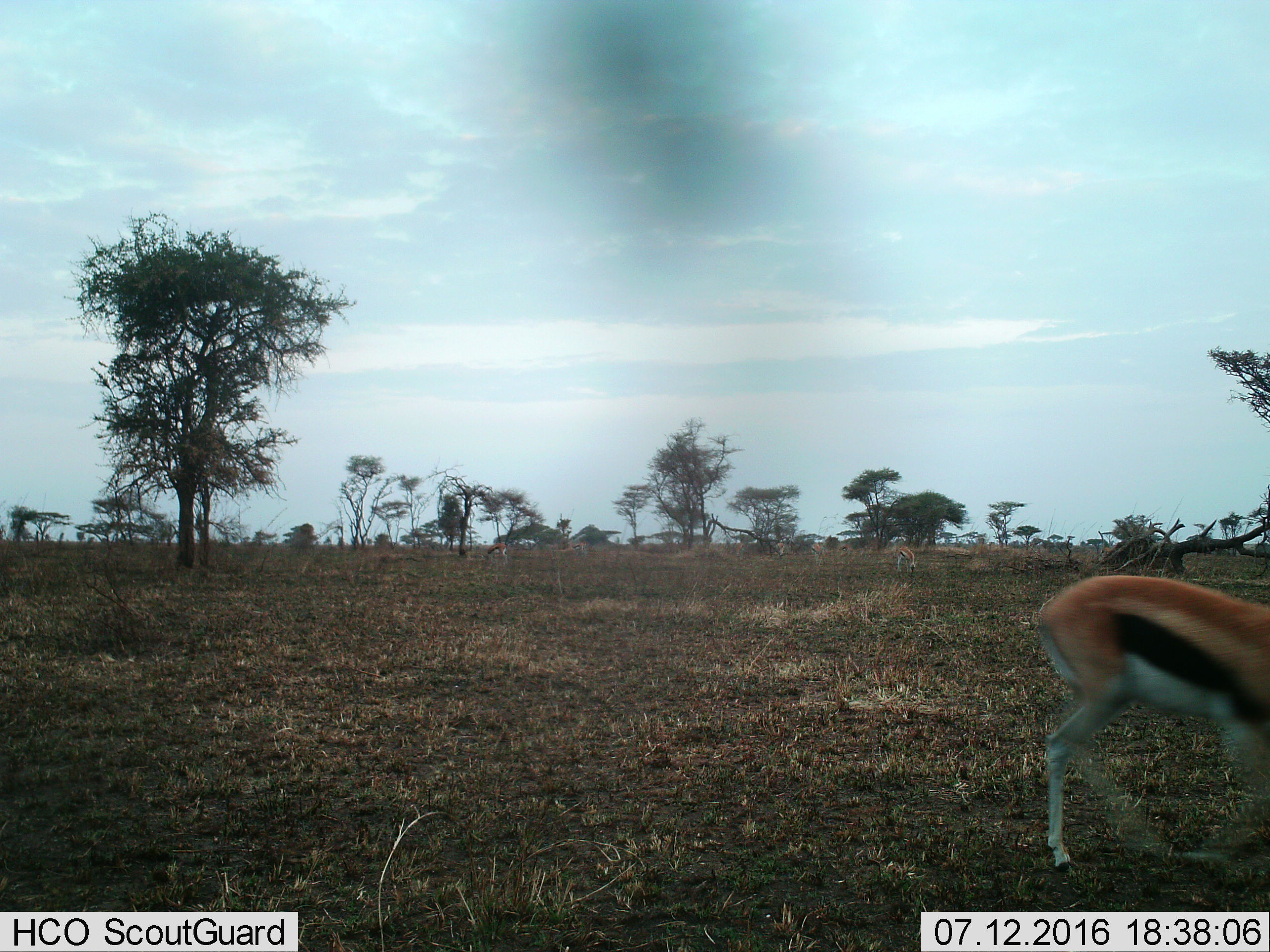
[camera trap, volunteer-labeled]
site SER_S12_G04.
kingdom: Animalia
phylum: Chordata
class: Mammalia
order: Artiodactyla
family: Bovidae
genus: Eudorcas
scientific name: Eudorcas thomsonii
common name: thomson's gazelle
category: gazellethomsons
Gazellethomsons (thomson's gazelle) (Eudorcas thomsonii), count 1. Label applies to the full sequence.